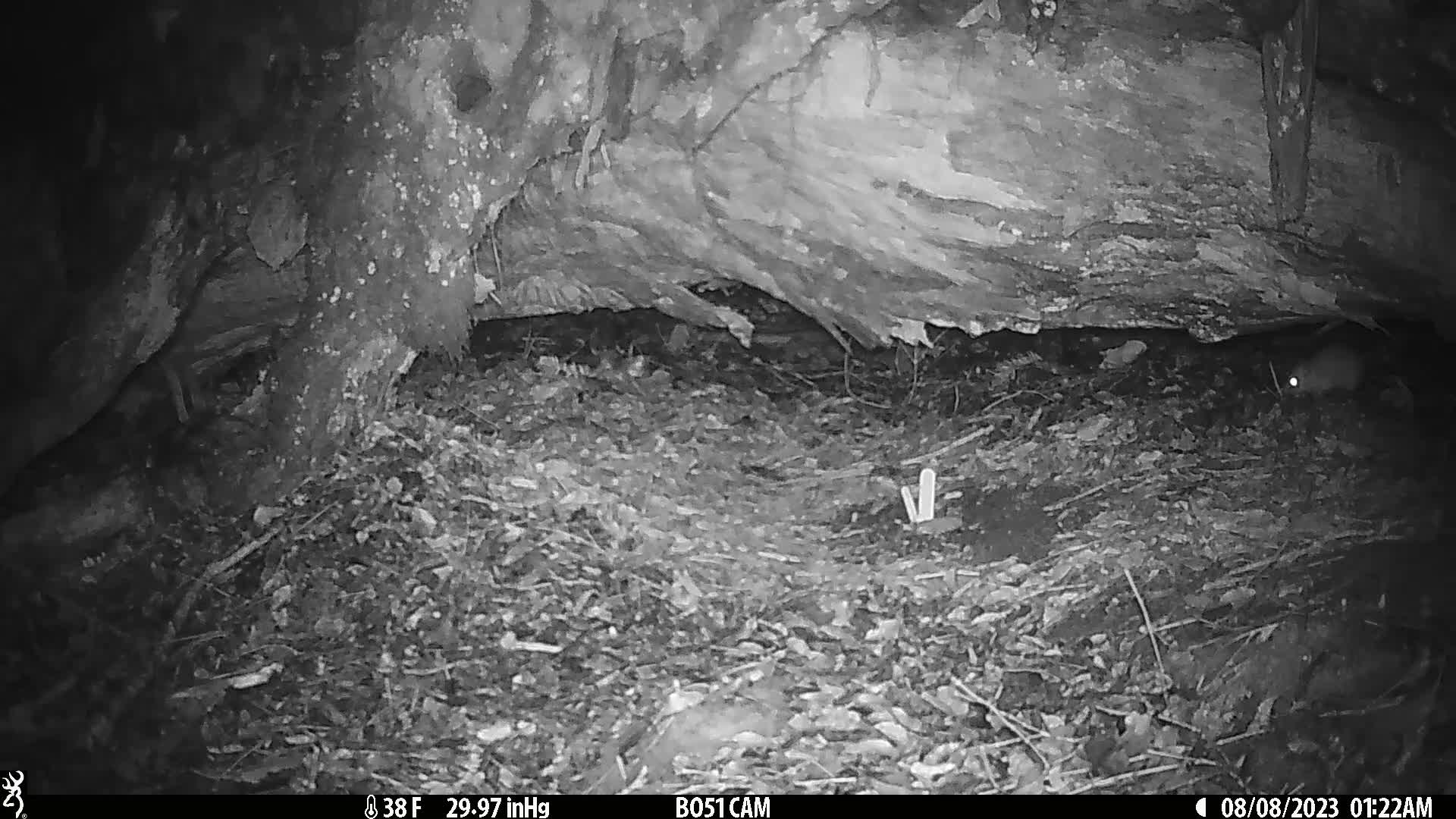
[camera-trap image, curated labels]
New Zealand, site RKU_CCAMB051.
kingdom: Animalia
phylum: Chordata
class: Mammalia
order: Rodentia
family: Muridae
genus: Rattus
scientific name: Rattus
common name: rat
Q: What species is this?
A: Rat (Rattus).